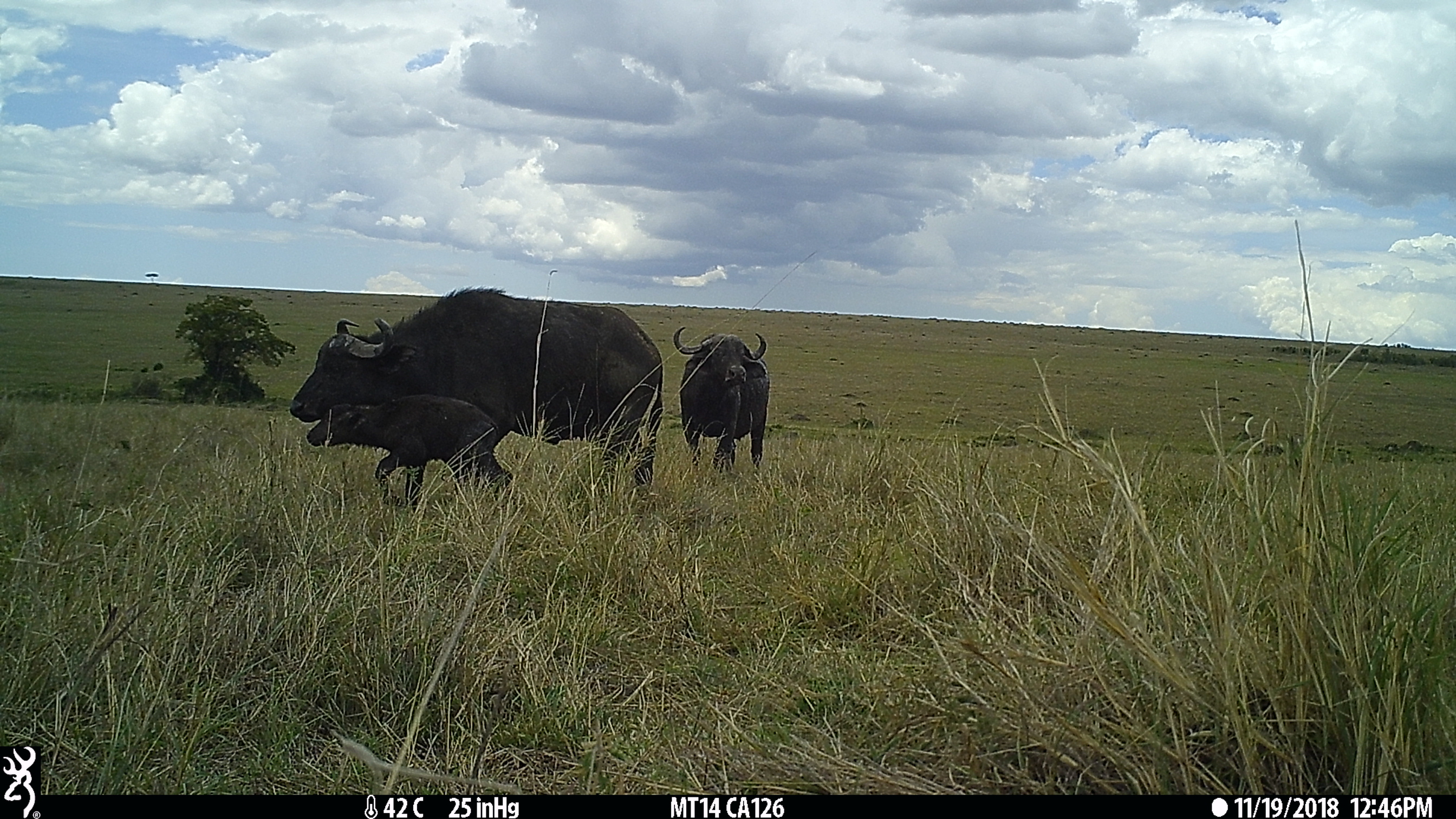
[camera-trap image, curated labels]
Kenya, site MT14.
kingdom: Animalia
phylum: Chordata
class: Mammalia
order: Artiodactyla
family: Bovidae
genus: Syncerus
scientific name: Syncerus caffer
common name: buffalo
Buffalo (Syncerus caffer).